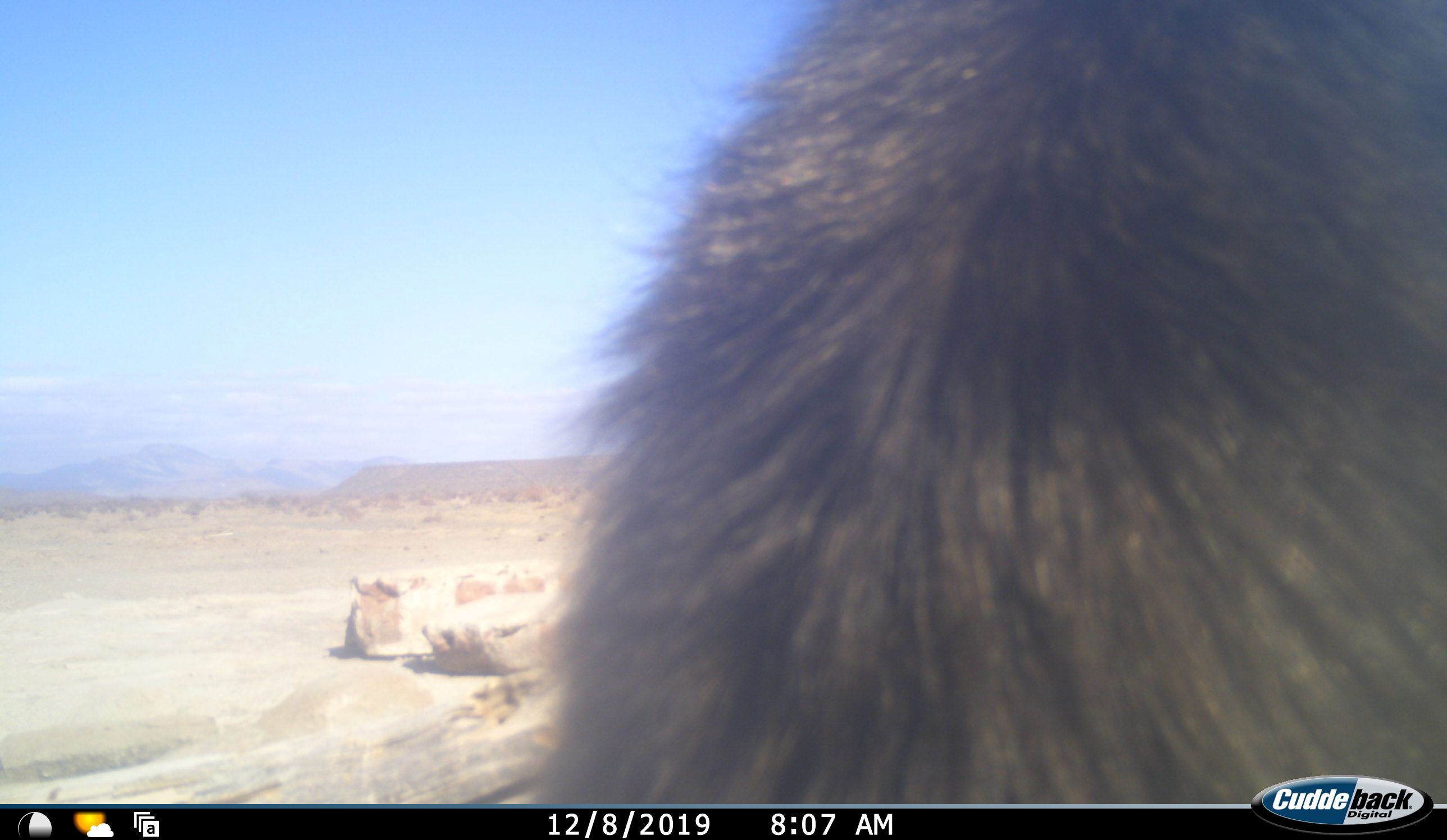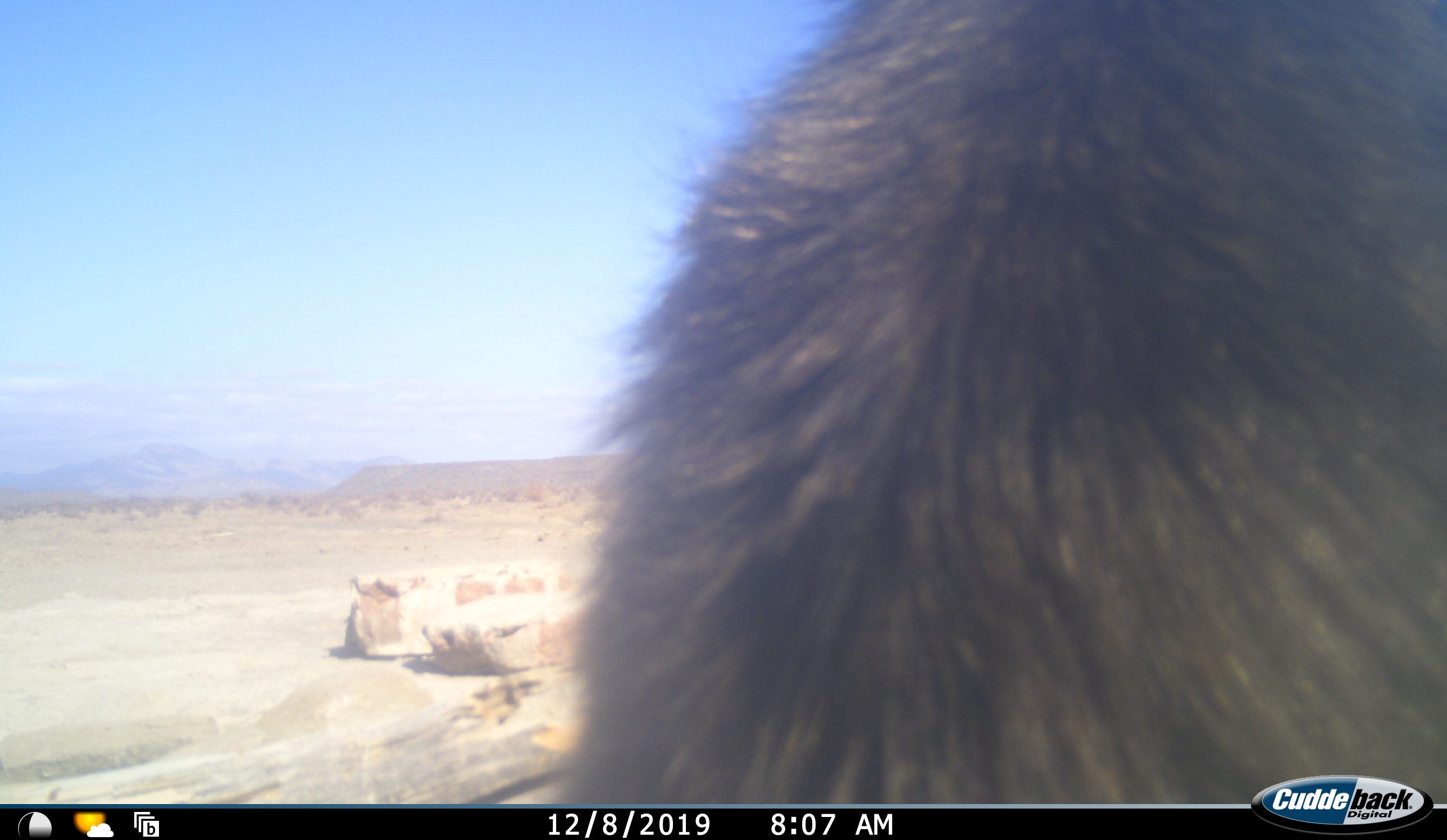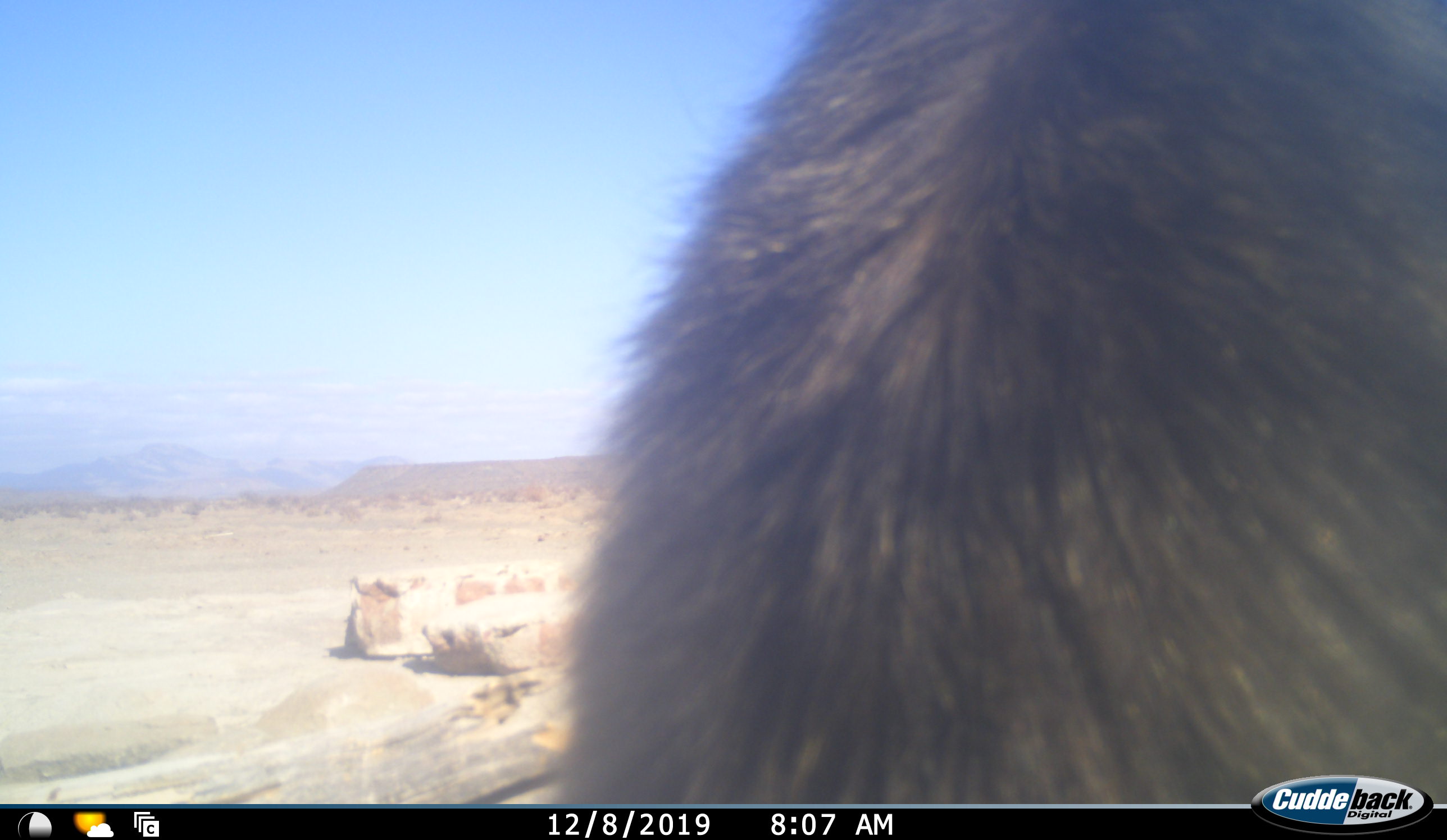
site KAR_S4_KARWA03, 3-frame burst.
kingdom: Animalia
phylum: Chordata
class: Mammalia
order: Primates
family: Cercopithecidae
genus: Papio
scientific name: Papio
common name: baboon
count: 1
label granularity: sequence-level